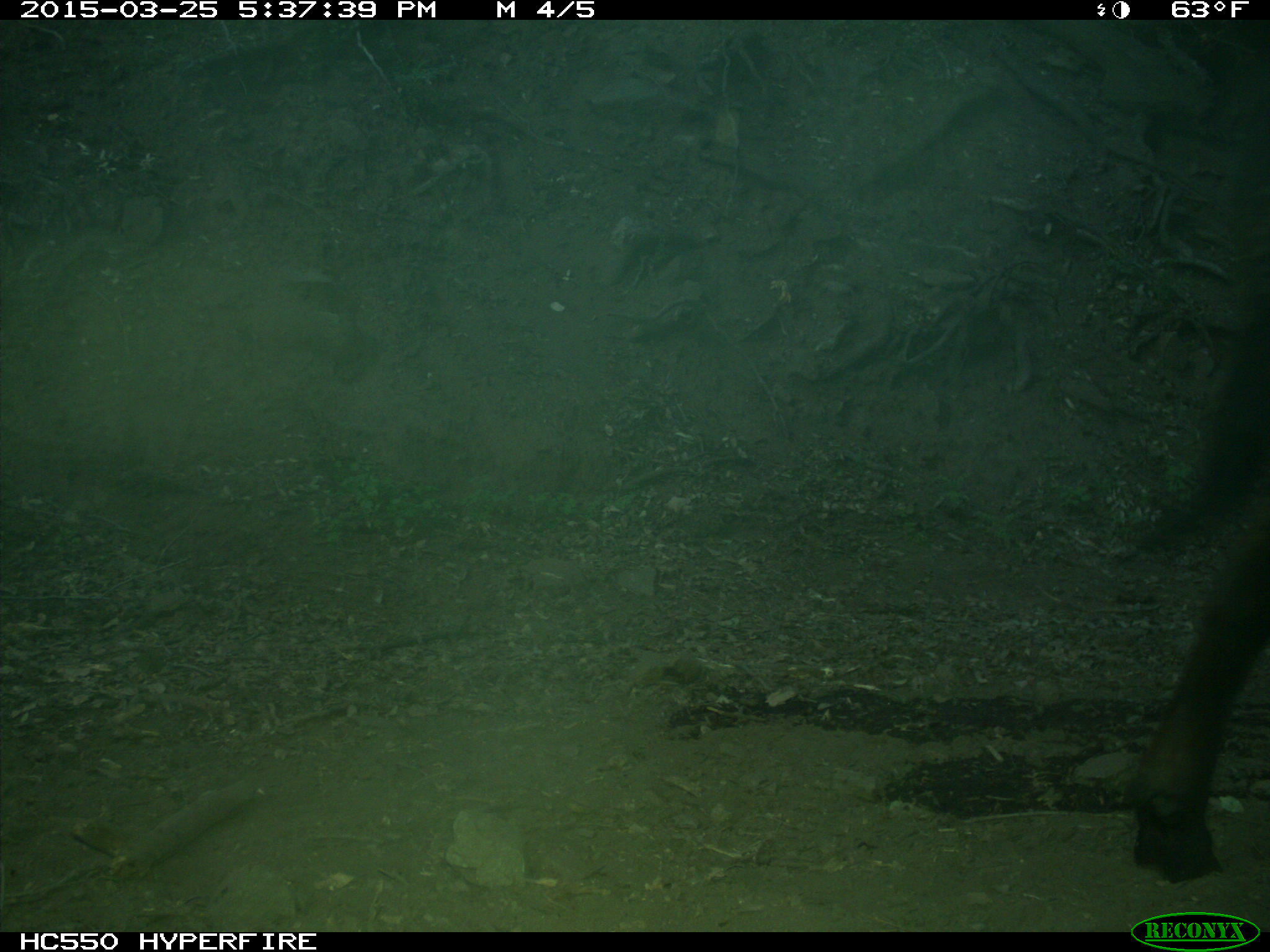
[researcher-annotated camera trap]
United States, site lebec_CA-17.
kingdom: Animalia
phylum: Chordata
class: Mammalia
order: Artiodactyla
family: Bovidae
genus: Bos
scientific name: Bos taurus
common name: domestic cow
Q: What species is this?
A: Bos taurus (domestic cow).